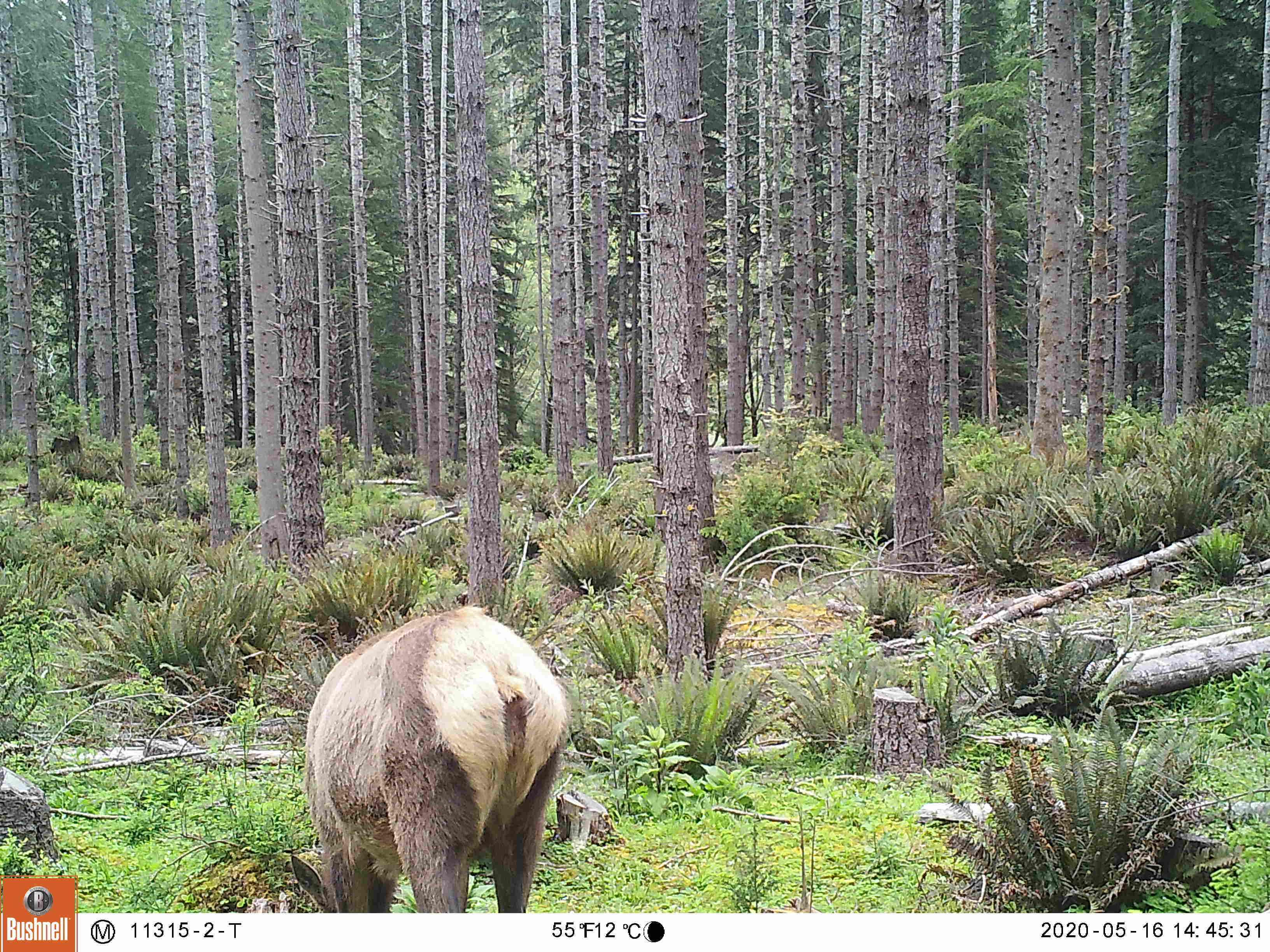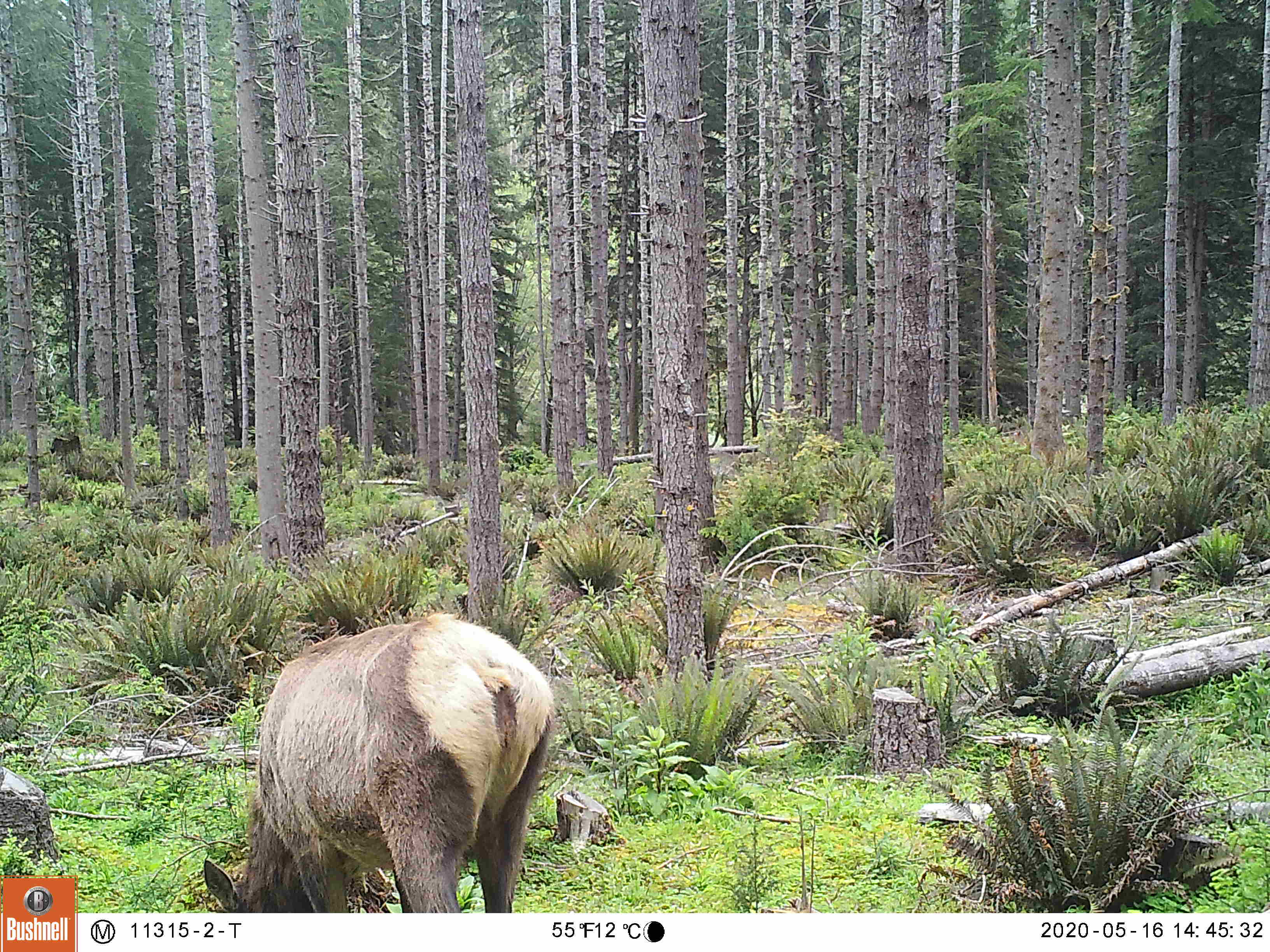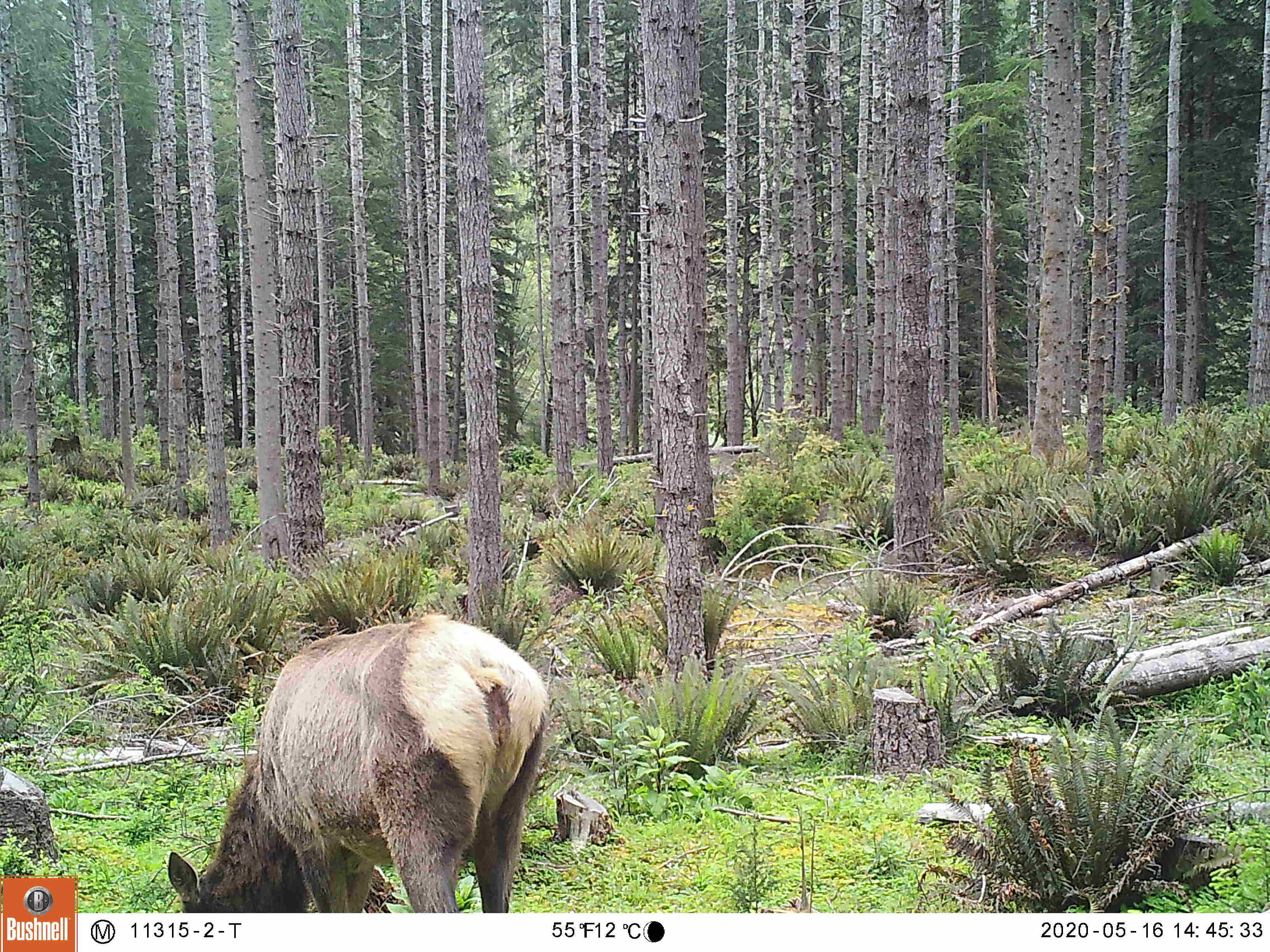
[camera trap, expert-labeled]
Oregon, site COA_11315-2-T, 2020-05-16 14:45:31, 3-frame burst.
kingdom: Animalia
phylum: Chordata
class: Mammalia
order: Artiodactyla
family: Cervidae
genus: Cervus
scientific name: Cervus canadensis roosevelti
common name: roosevelt elk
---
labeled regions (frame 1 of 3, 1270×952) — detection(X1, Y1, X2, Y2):
roosevelt elk: detection(280, 591, 567, 904)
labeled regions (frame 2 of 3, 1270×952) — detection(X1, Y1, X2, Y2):
roosevelt elk: detection(197, 607, 569, 904)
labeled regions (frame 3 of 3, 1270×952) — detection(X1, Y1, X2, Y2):
roosevelt elk: detection(159, 607, 558, 911)